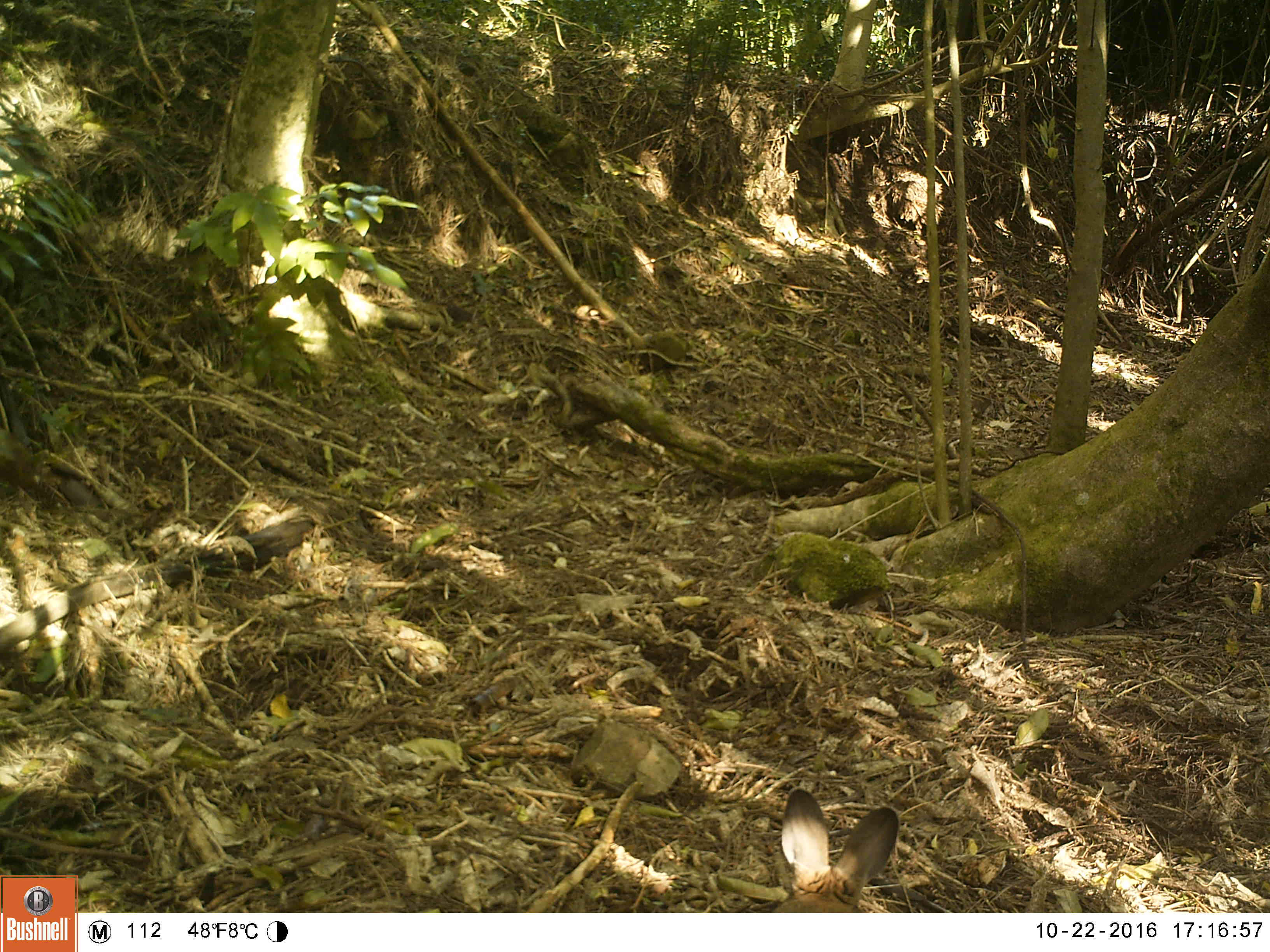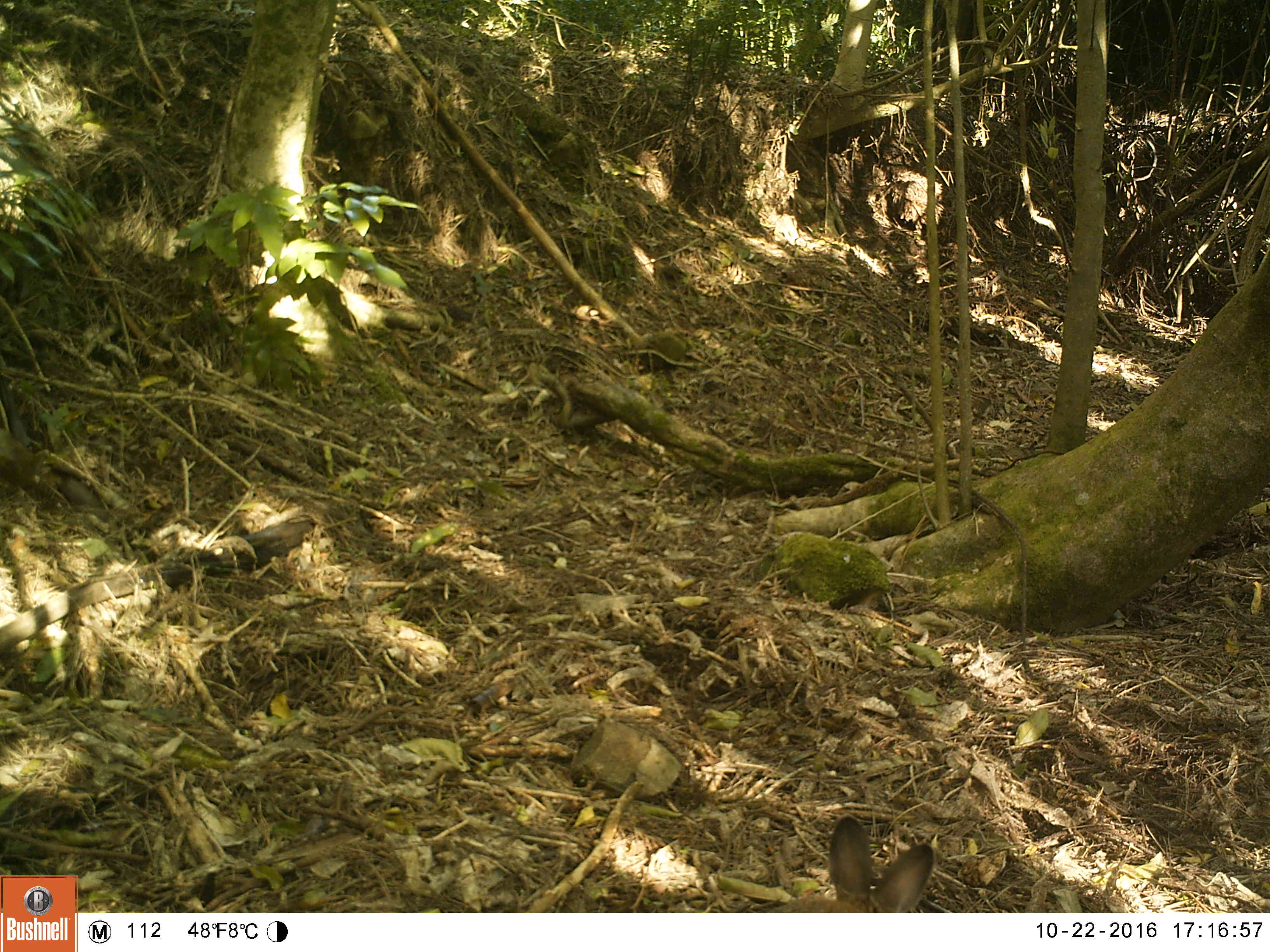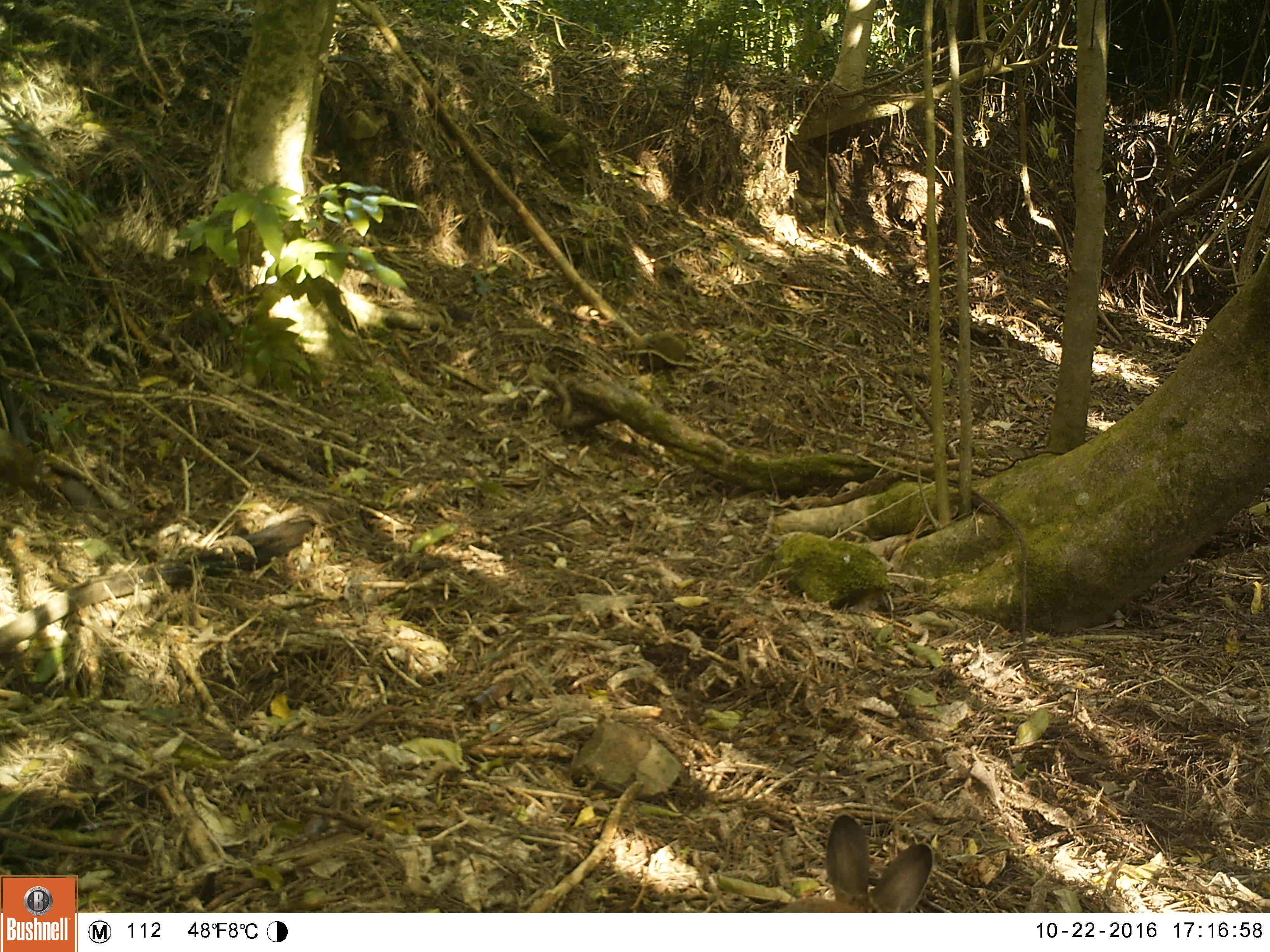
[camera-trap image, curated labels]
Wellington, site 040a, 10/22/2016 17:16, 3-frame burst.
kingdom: Animalia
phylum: Chordata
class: Mammalia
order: Lagomorpha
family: Leporidae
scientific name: Leporidae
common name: rabbit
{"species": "rabbit (Leporidae)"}